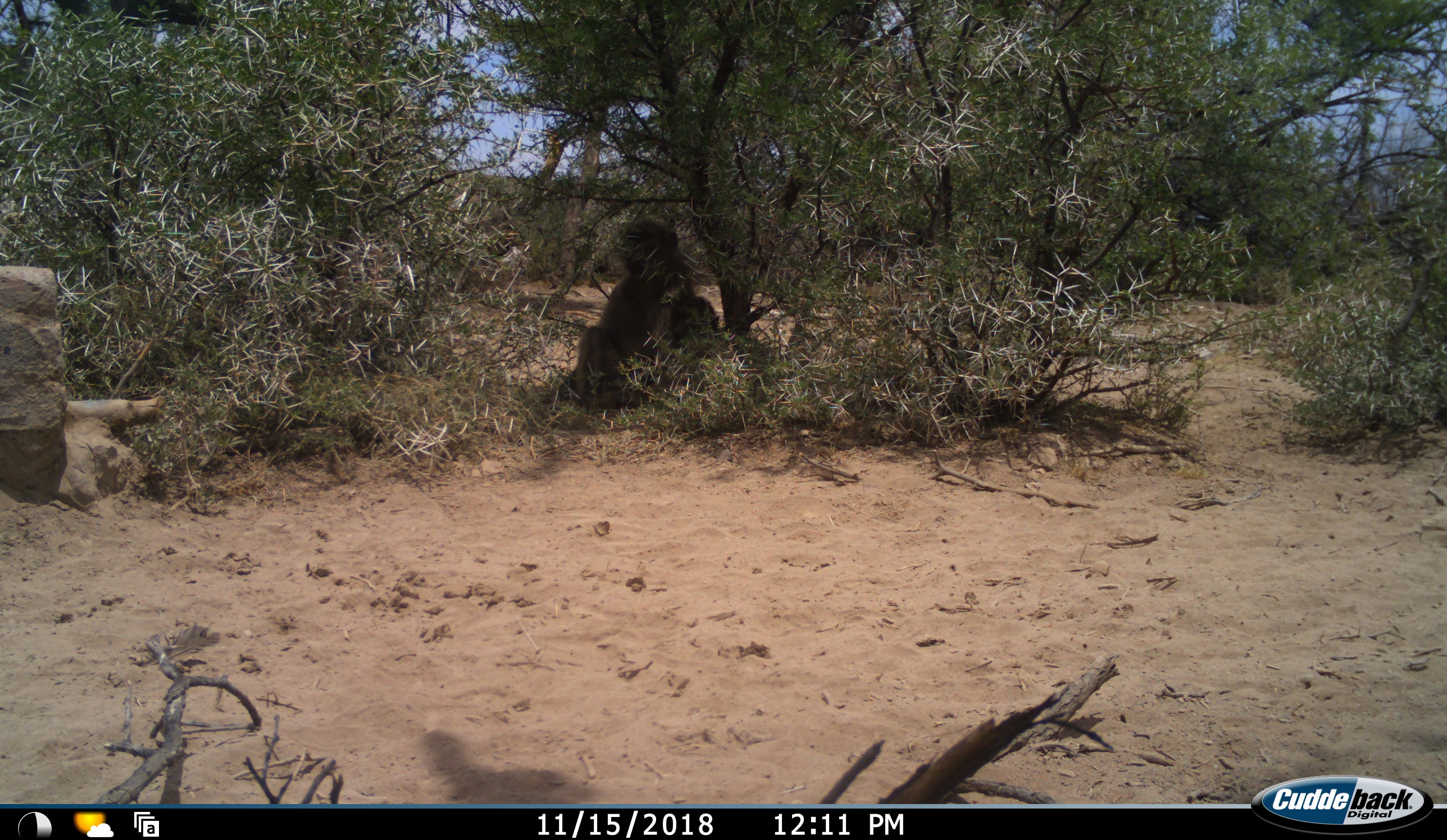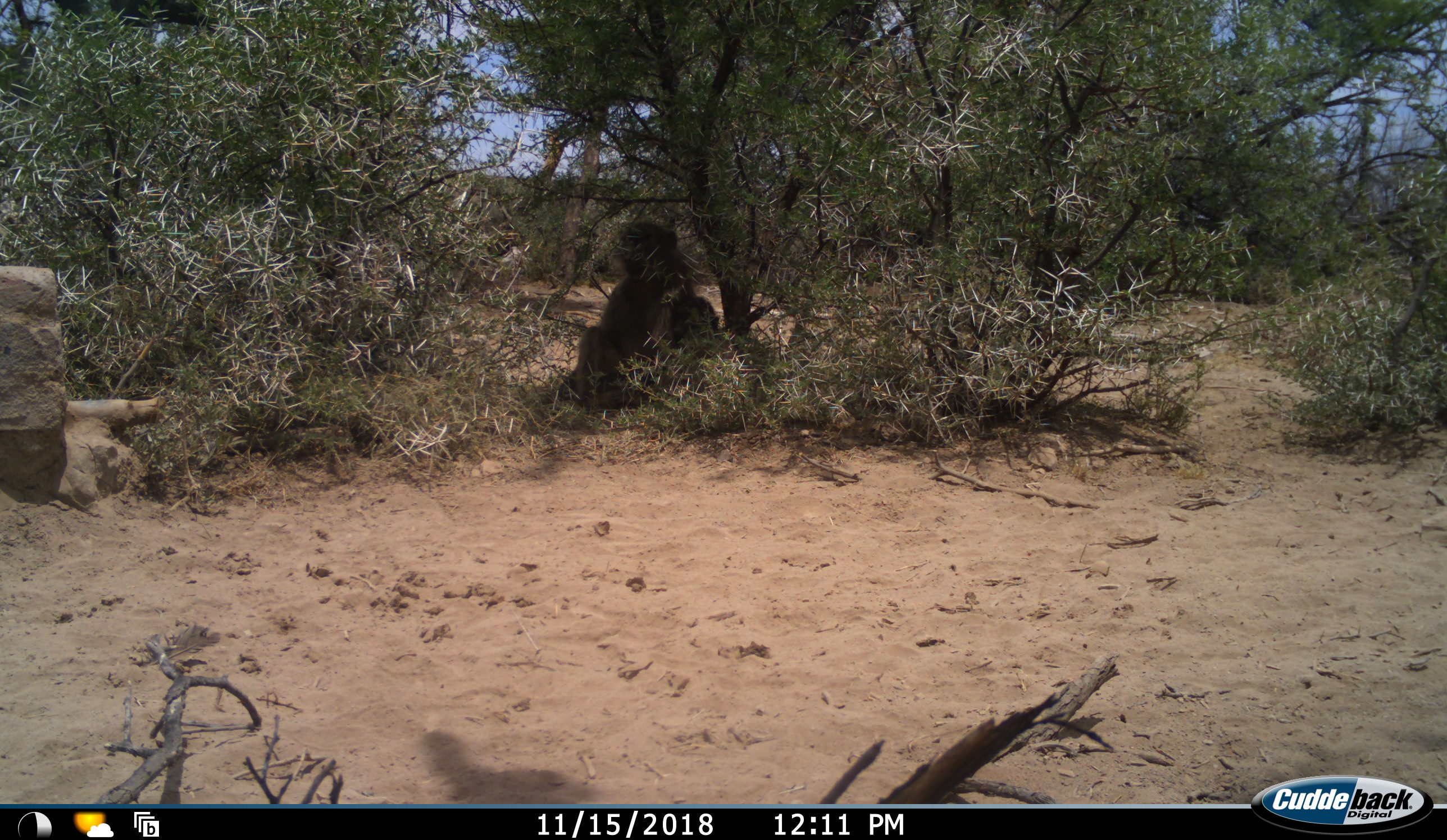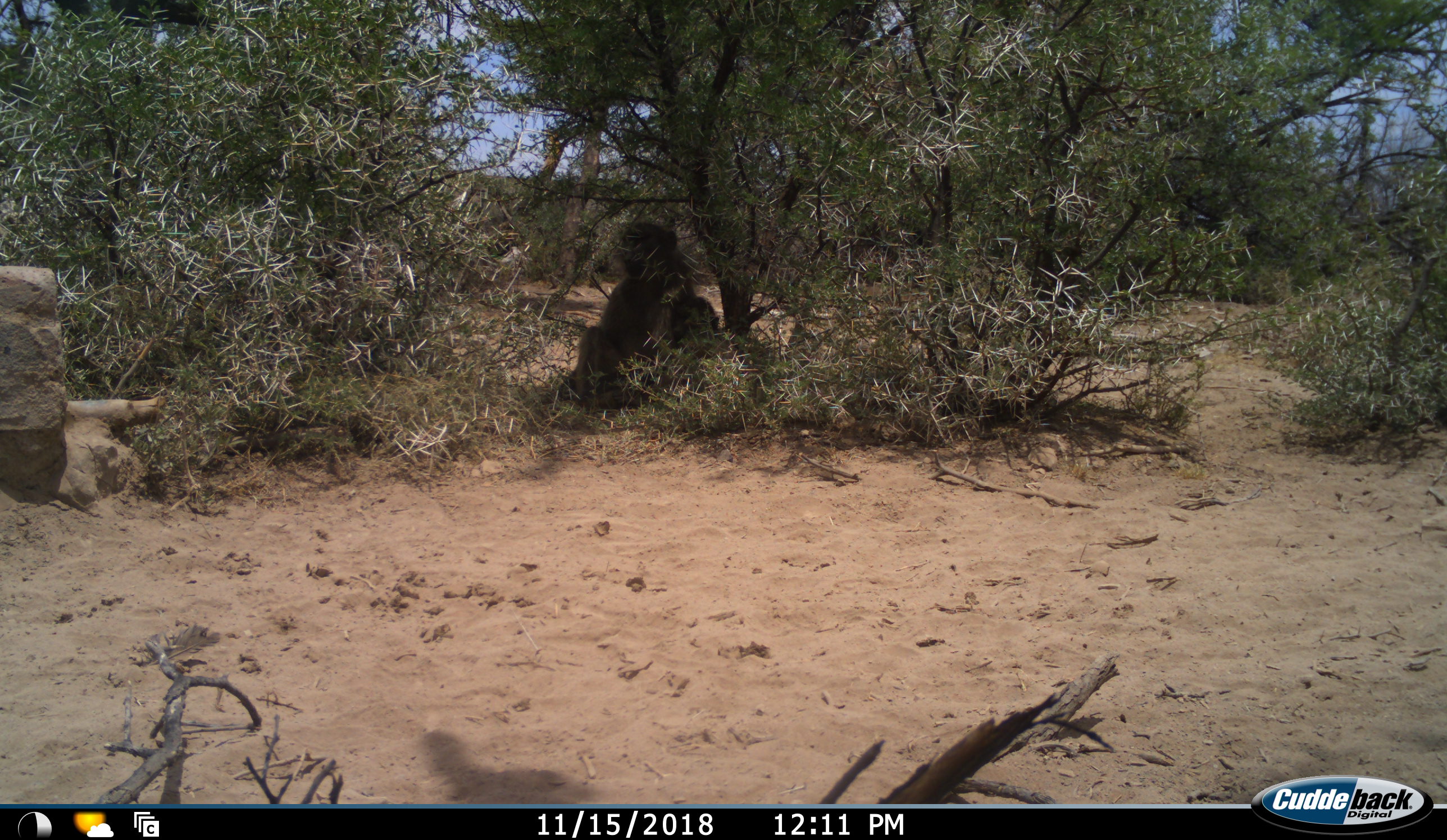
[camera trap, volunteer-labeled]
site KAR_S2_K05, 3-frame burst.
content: unidentified animal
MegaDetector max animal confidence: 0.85